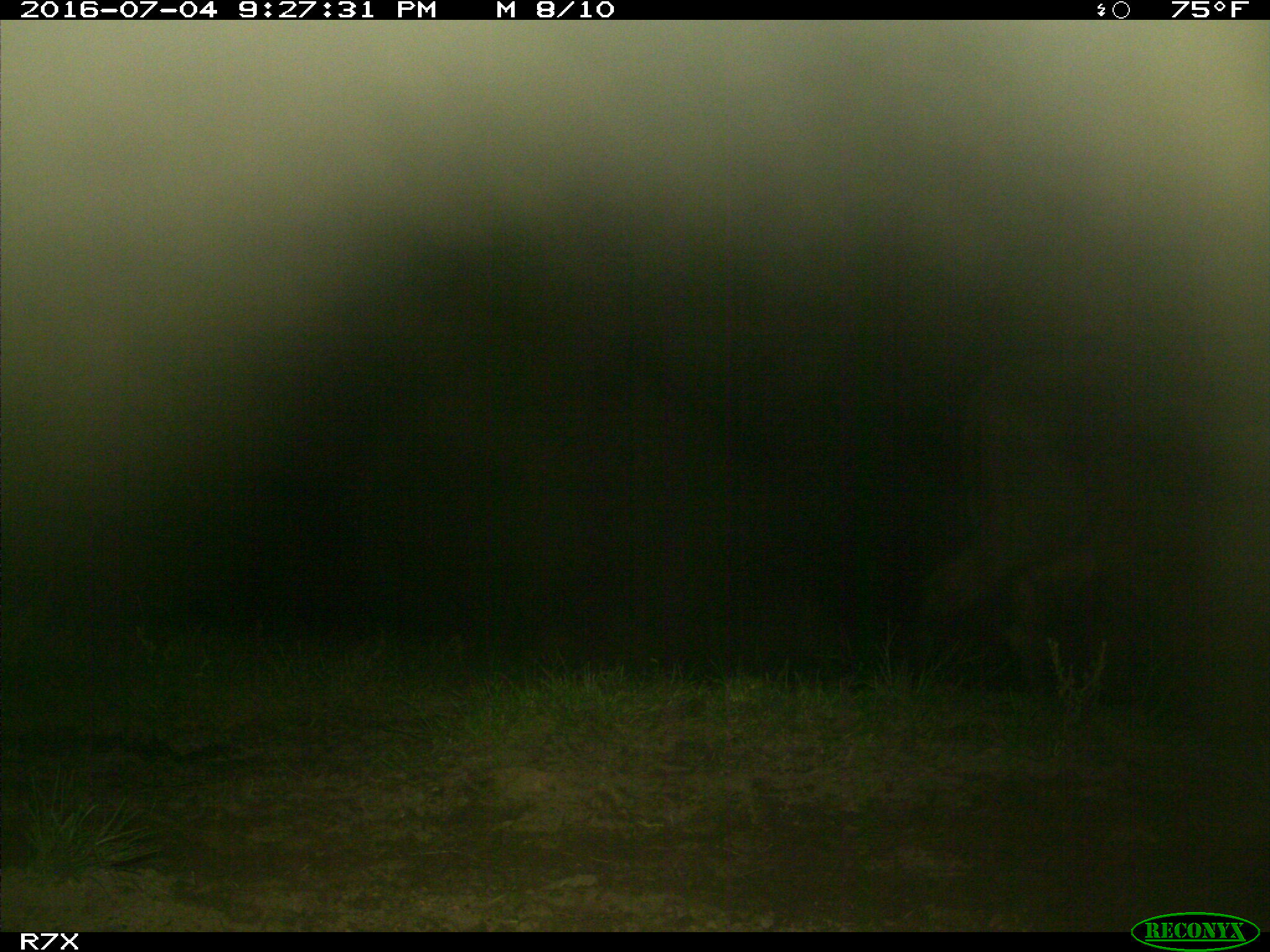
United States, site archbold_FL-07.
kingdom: Animalia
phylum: Chordata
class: Mammalia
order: Artiodactyla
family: Bovidae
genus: Bos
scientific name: Bos taurus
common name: domestic cow